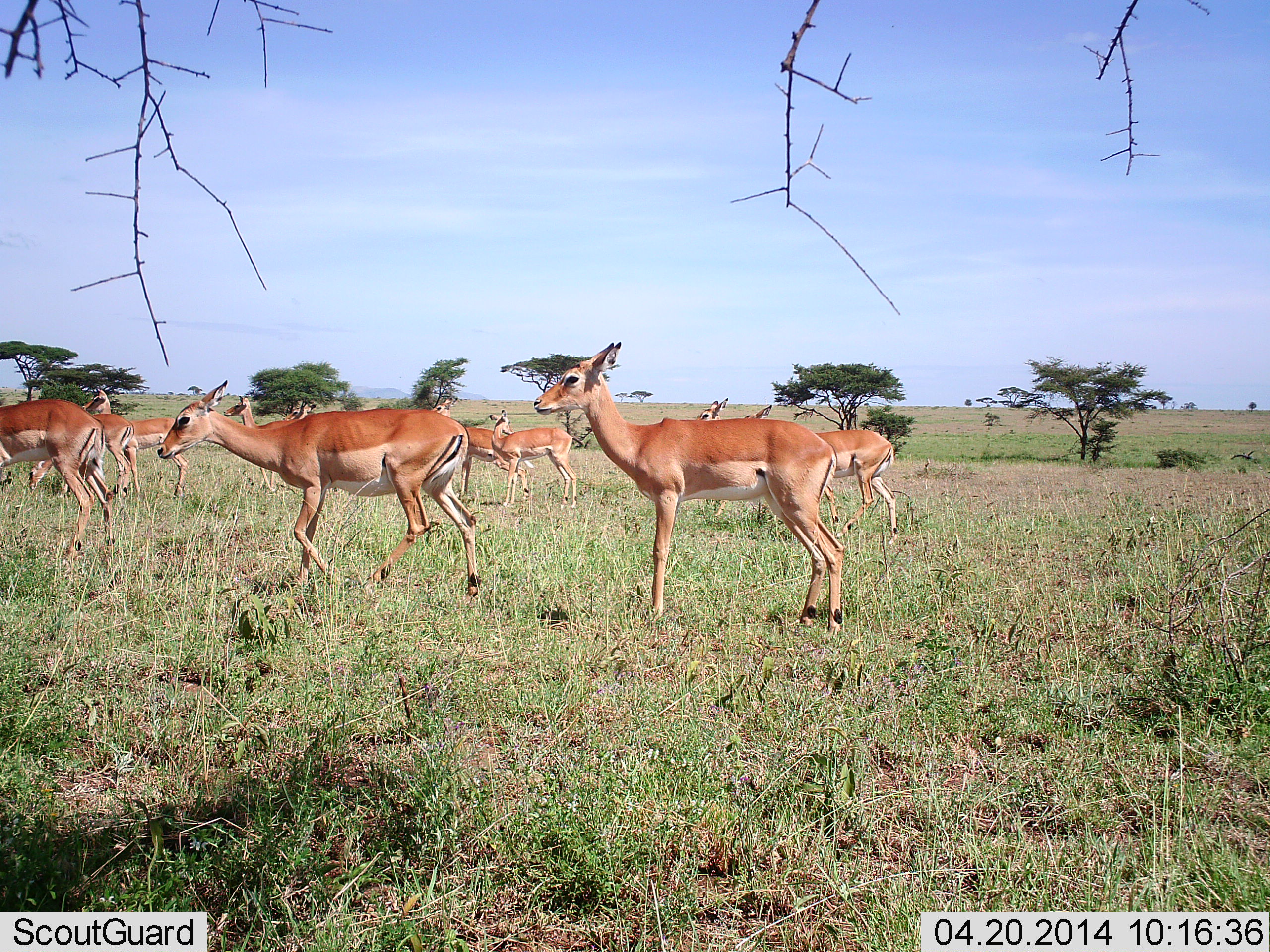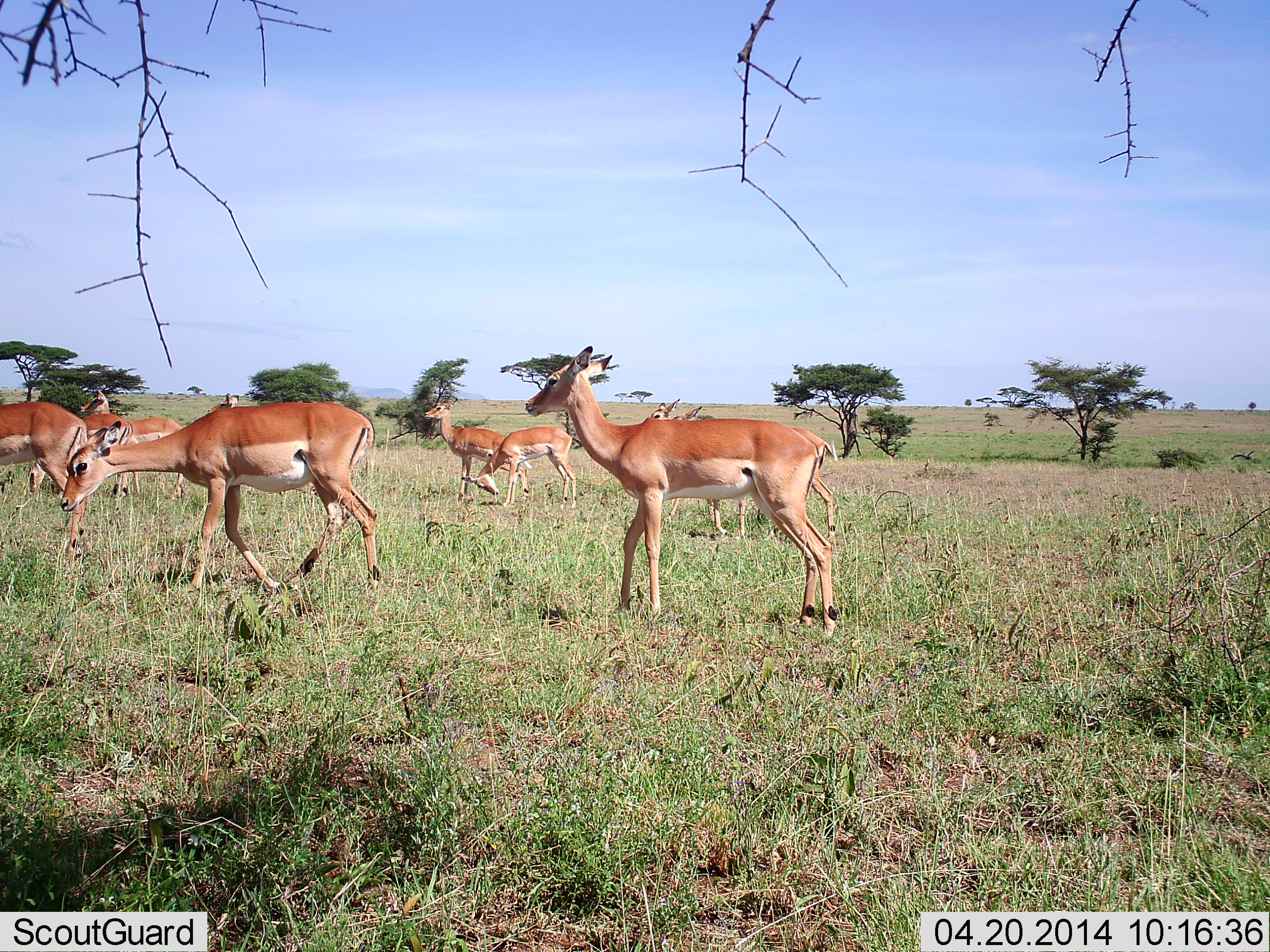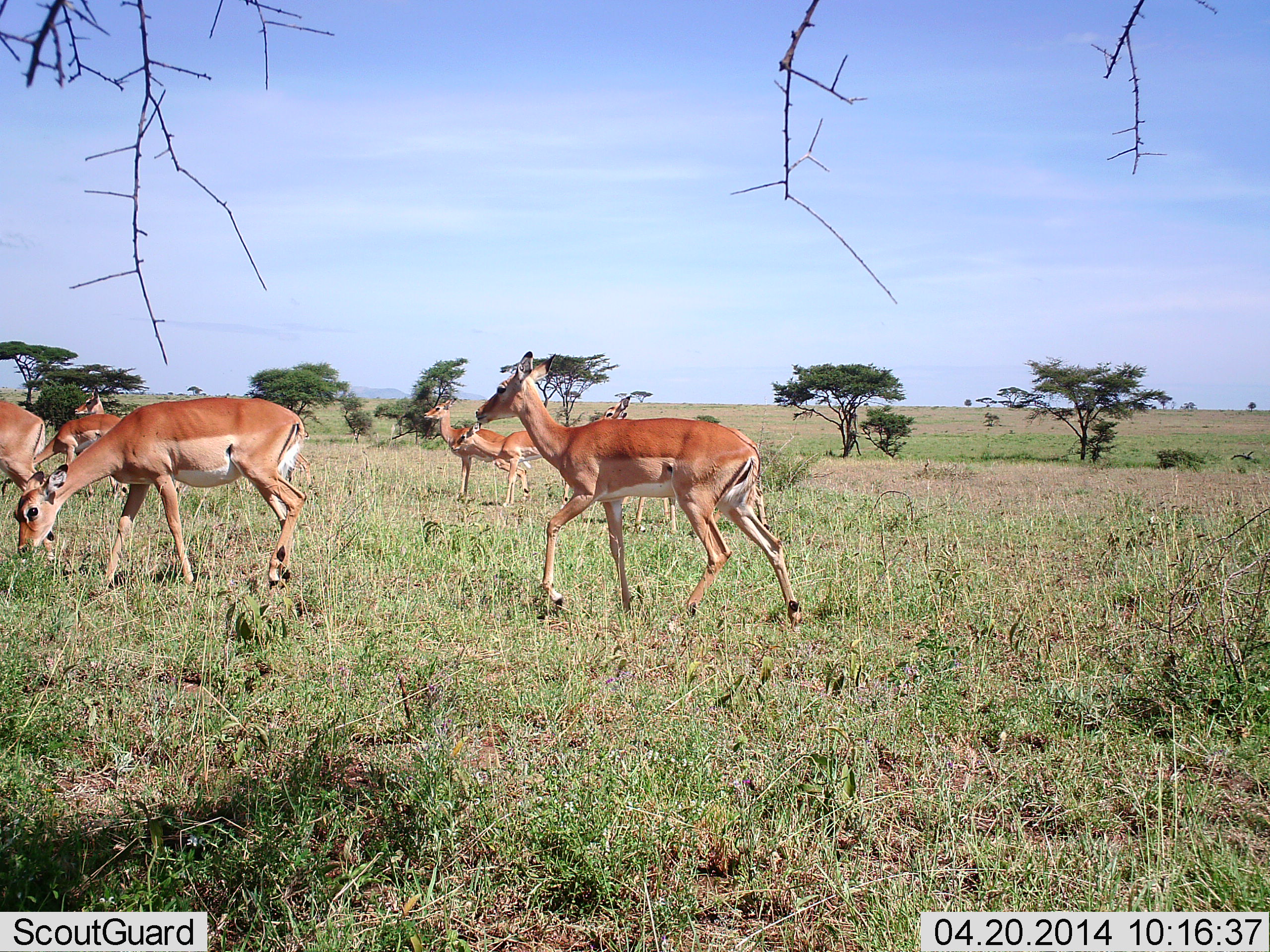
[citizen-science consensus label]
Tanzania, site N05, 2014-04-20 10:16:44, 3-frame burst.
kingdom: Animalia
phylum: Chordata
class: Mammalia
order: Artiodactyla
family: Bovidae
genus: Aepyceros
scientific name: Aepyceros melampus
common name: impala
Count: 10.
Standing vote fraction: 70%.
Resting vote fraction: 0%.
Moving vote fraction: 70%.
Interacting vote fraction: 0%.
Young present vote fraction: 0%.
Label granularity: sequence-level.